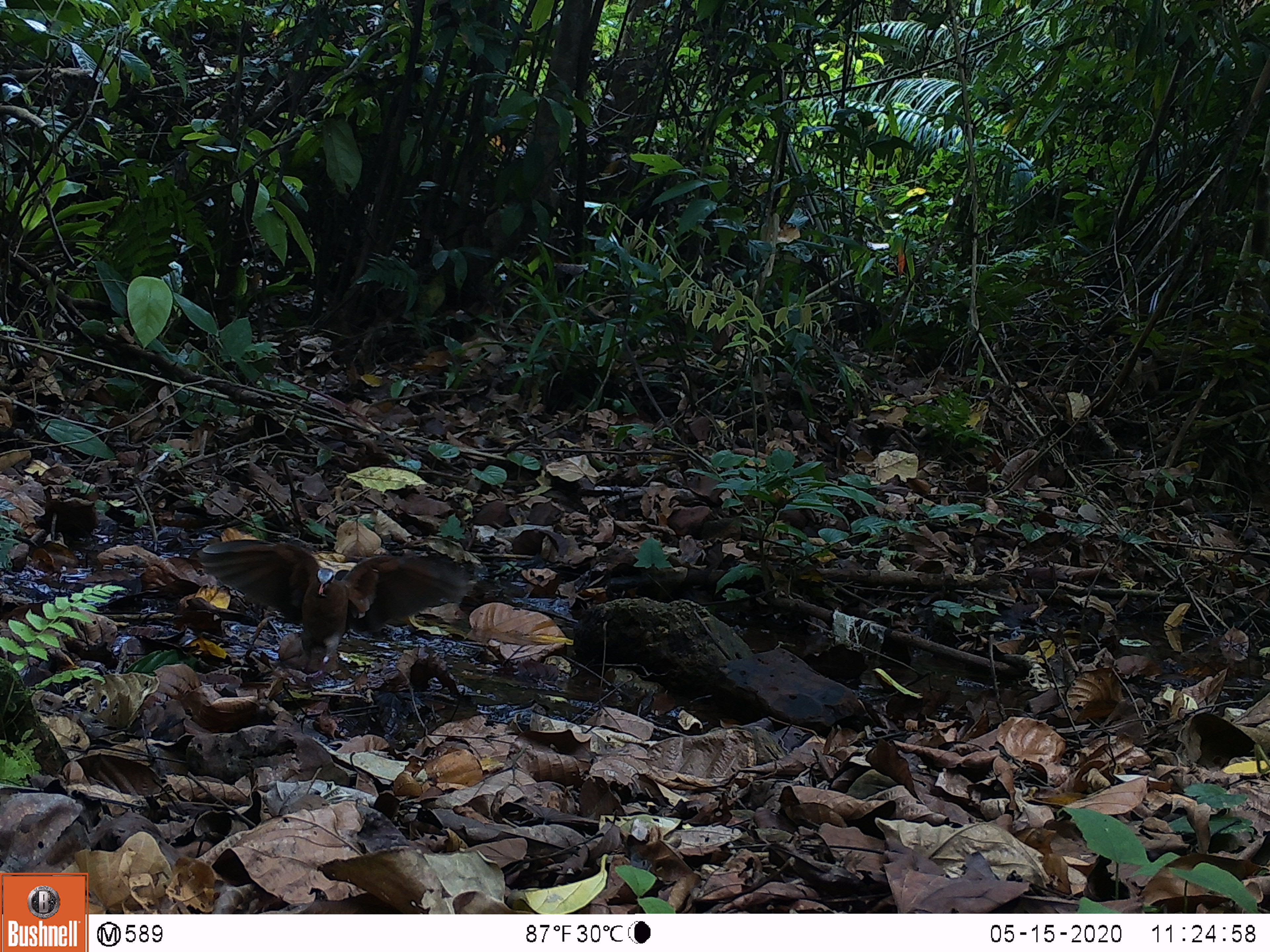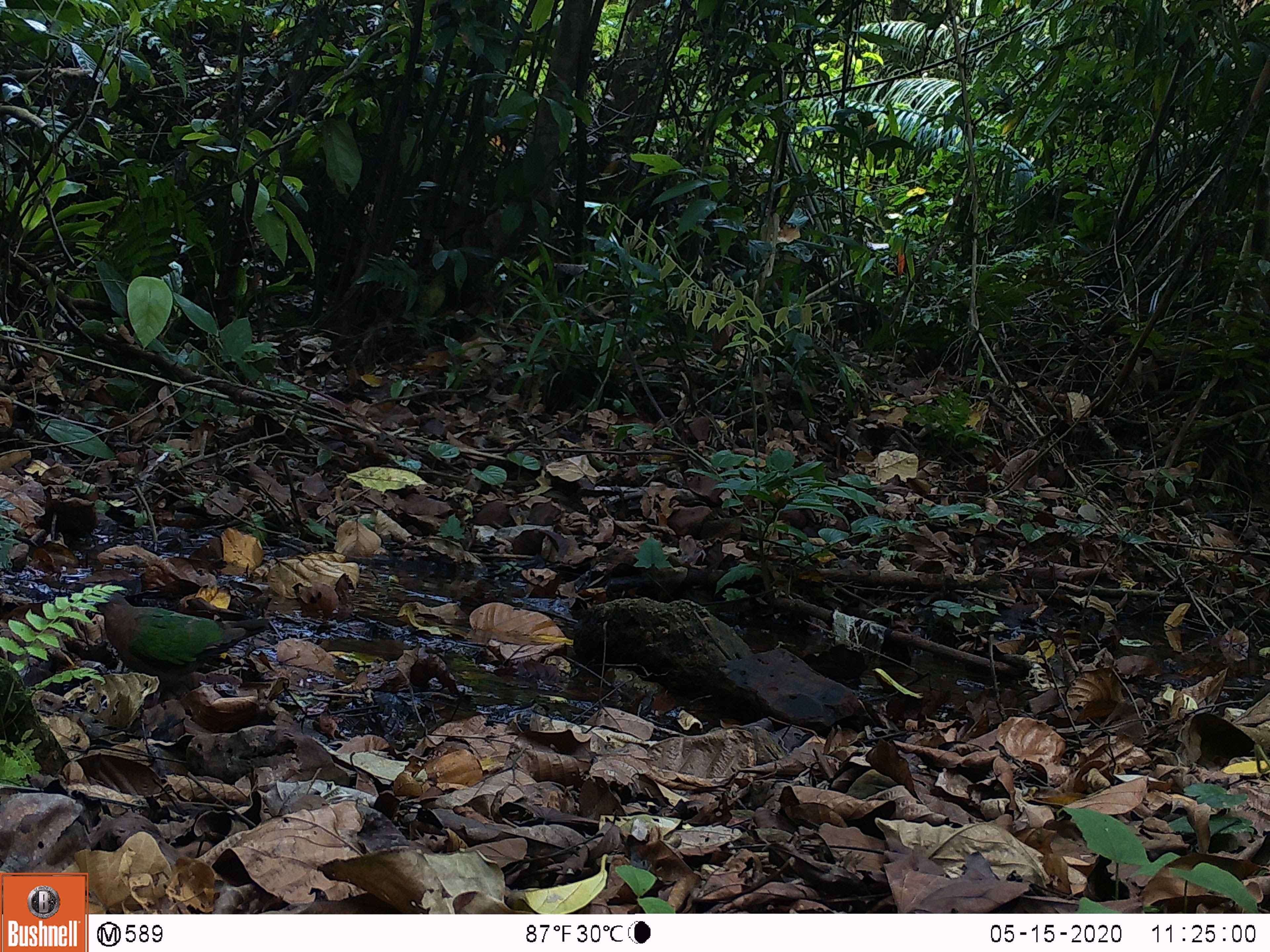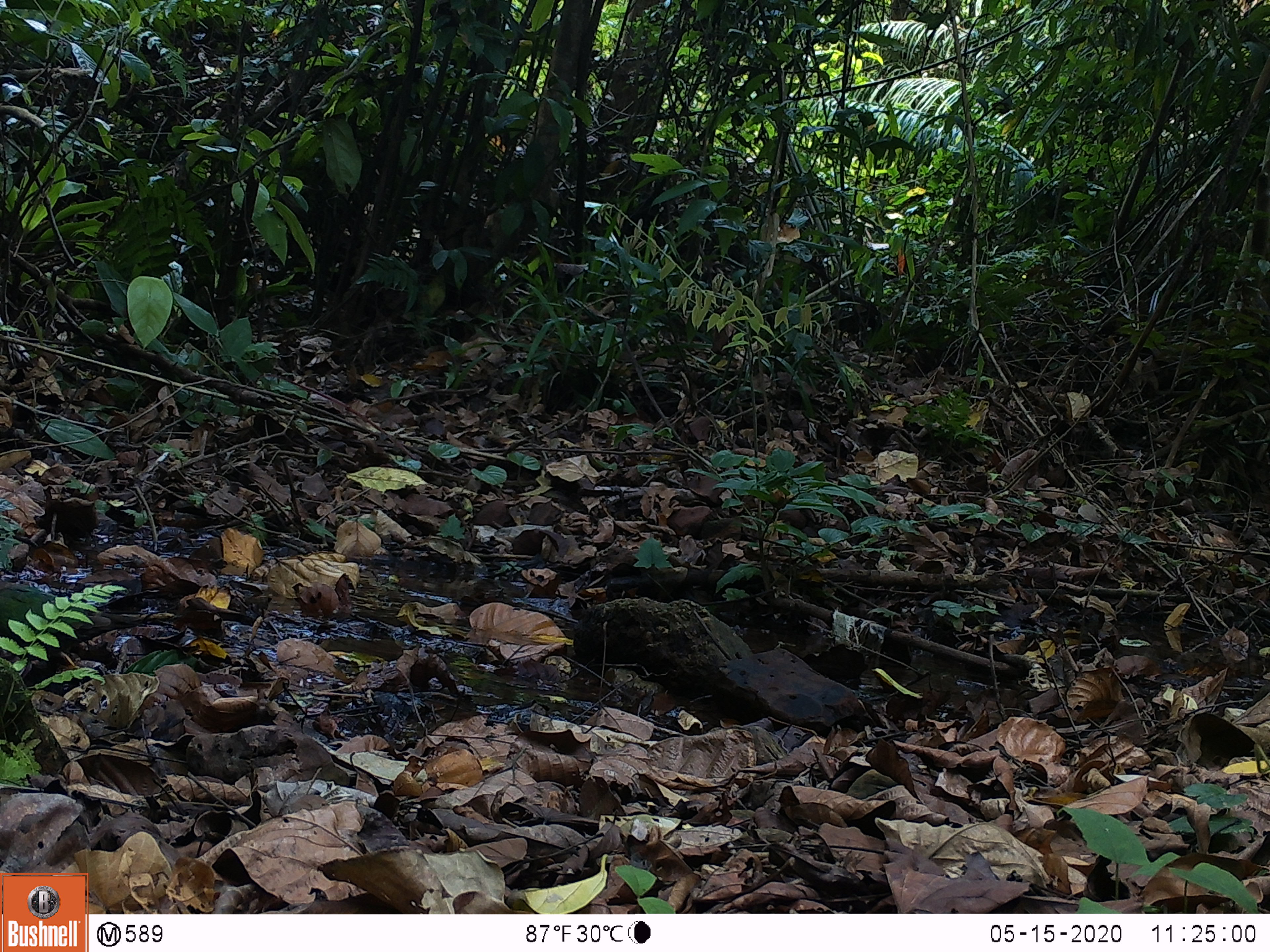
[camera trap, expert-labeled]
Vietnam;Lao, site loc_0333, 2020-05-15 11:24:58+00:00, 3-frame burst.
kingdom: Animalia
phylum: Chordata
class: Aves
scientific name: Aves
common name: bird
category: unidentified bird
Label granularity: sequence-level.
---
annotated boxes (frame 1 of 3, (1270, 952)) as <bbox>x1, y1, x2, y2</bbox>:
unidentified bird: <bbox>190, 537, 471, 681</bbox>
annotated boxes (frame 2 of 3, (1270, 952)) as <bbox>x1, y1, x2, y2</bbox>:
unidentified bird: <bbox>83, 586, 270, 708</bbox>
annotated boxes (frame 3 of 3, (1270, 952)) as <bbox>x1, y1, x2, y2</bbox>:
unidentified bird: <bbox>0, 578, 177, 660</bbox>